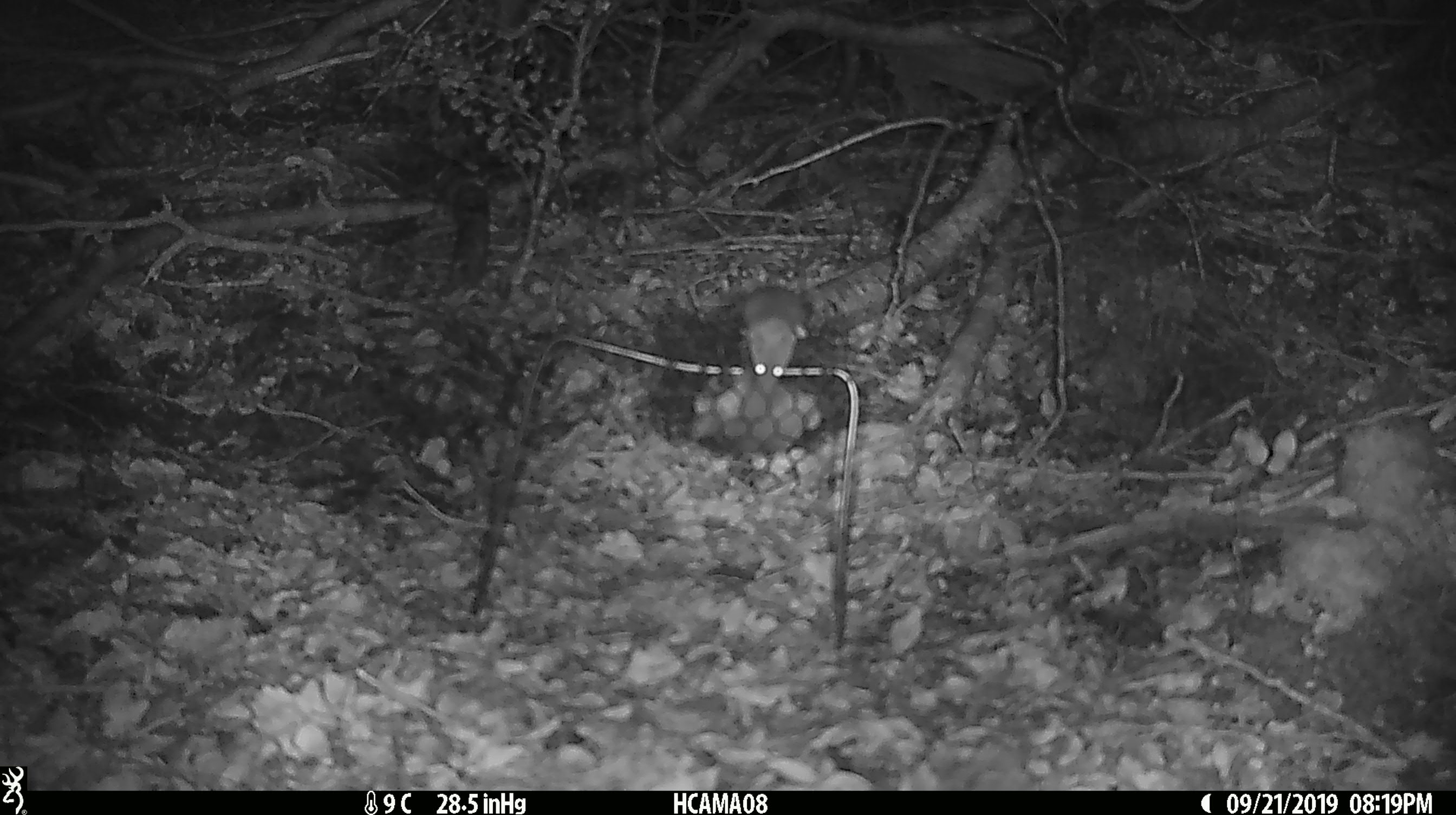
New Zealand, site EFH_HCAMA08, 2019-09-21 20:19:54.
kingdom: Animalia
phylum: Chordata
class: Mammalia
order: Rodentia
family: Muridae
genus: Mus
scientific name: Mus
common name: mouse